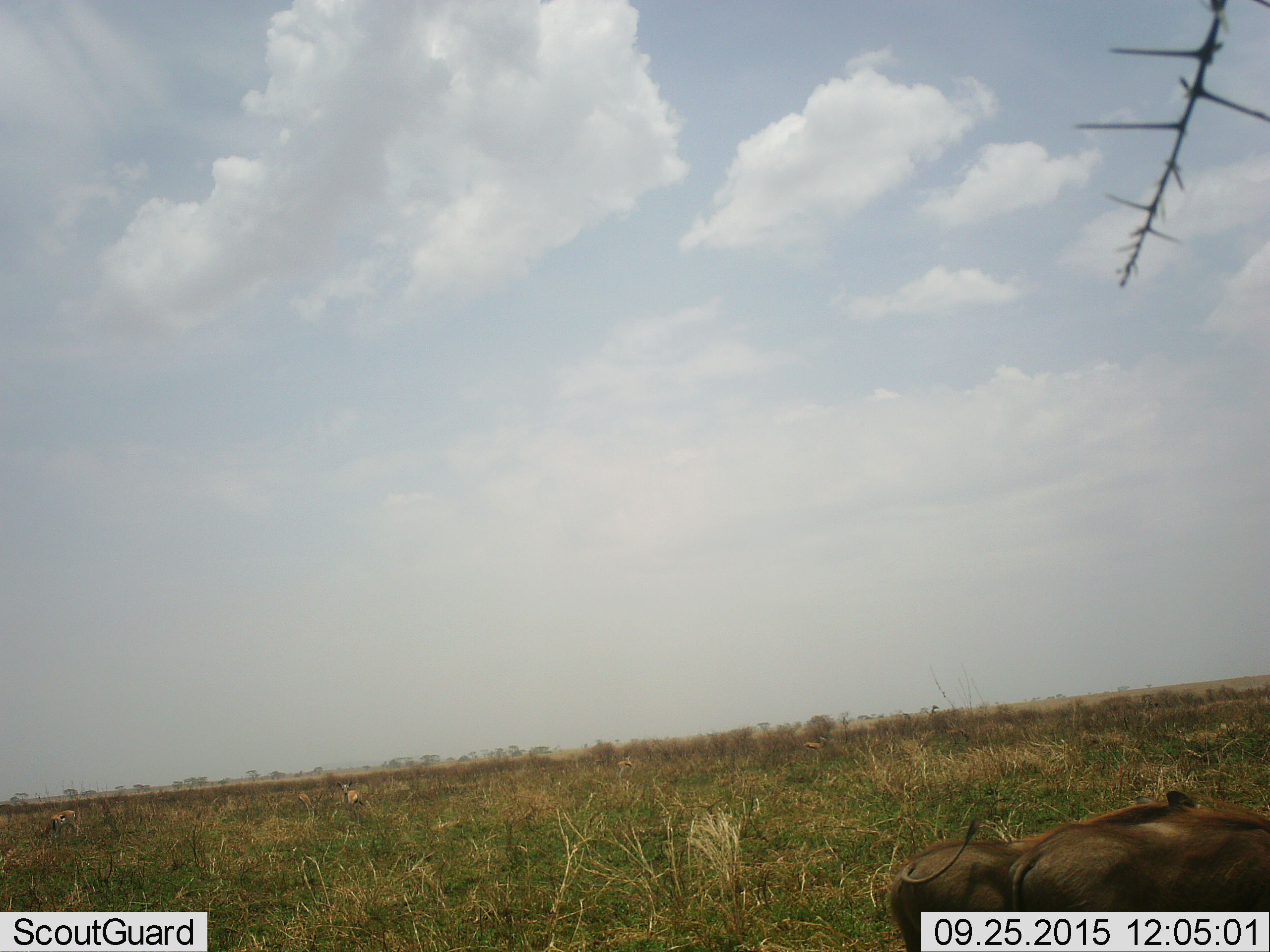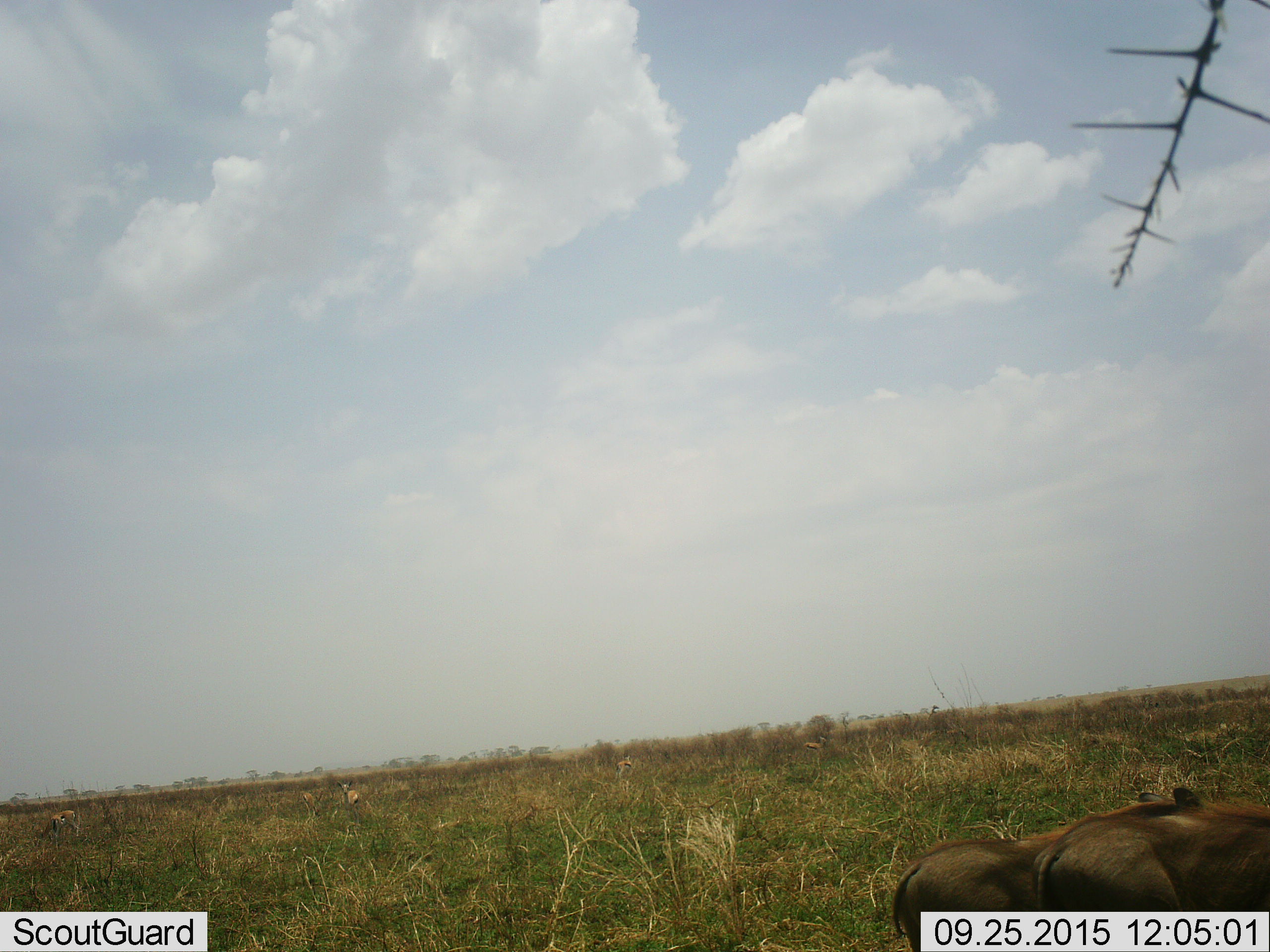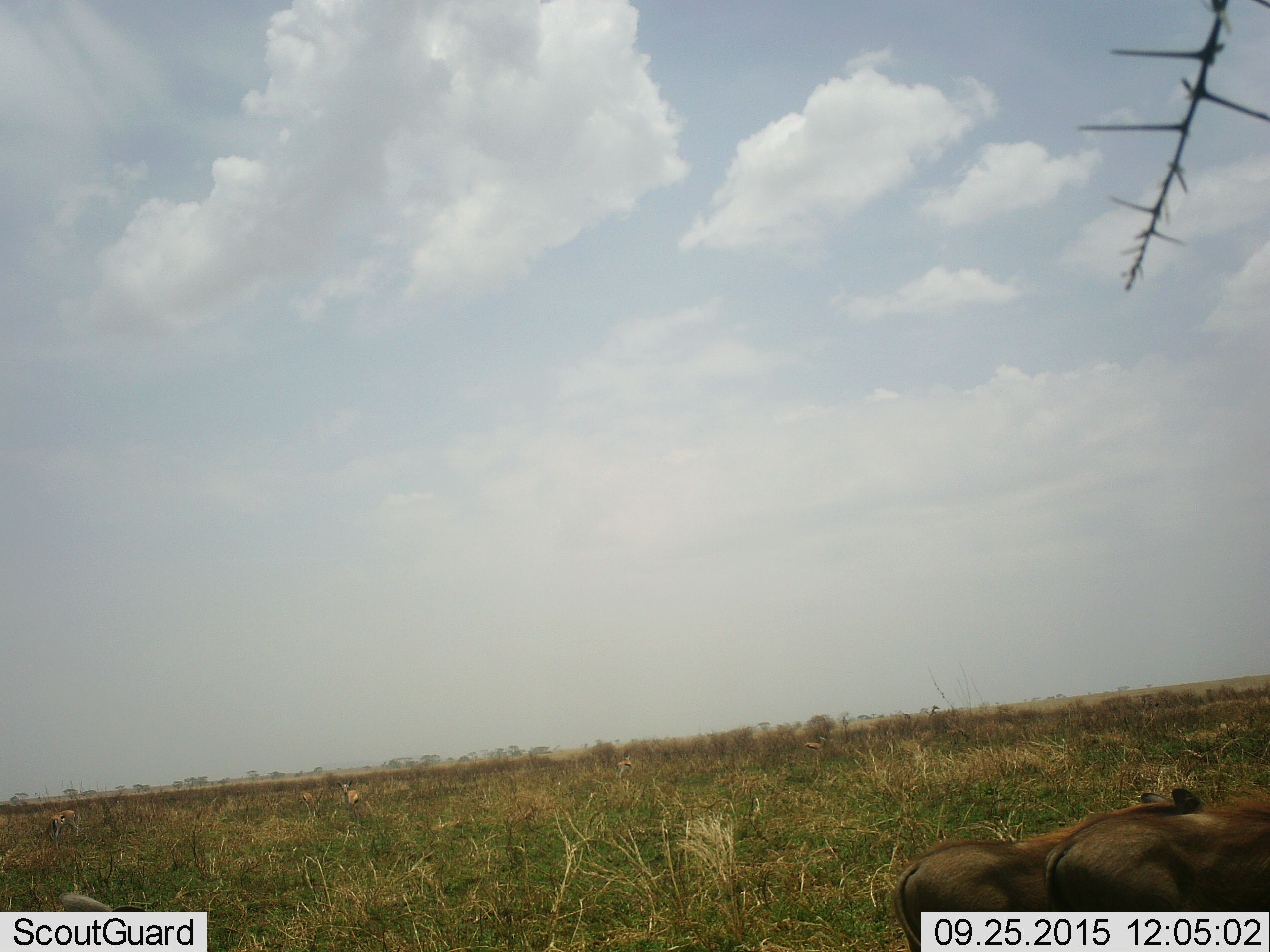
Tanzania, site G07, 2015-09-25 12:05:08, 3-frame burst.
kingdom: Animalia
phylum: Chordata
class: Mammalia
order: Artiodactyla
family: Suidae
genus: Phacochoerus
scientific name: Phacochoerus africanus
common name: warthog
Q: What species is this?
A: Warthog (Phacochoerus africanus).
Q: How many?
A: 2.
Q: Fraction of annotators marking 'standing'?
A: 83%.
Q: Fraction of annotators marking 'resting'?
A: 0%.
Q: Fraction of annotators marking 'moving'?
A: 50%.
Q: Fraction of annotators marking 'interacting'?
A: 17%.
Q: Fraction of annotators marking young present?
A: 0%.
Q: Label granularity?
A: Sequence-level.